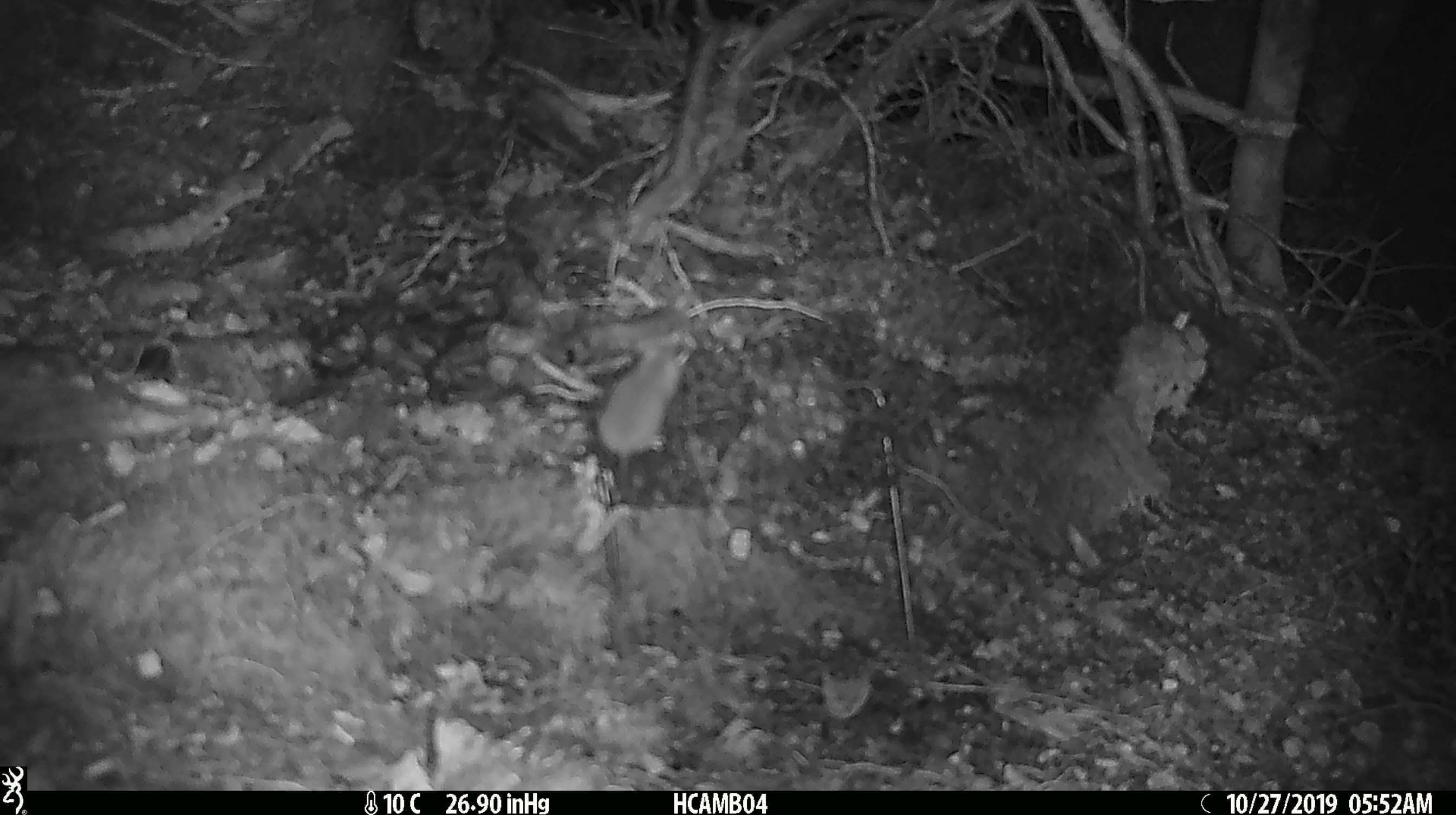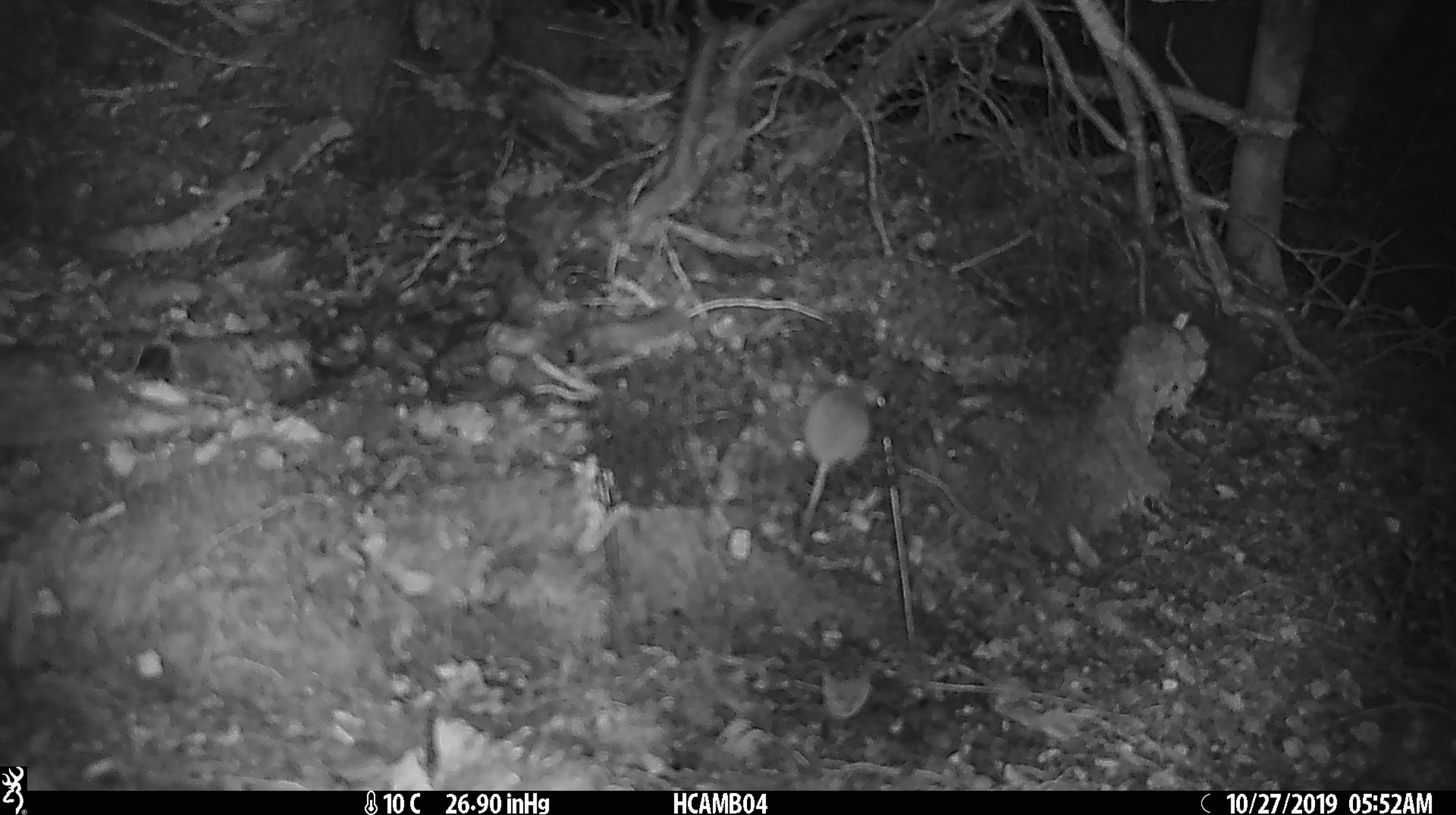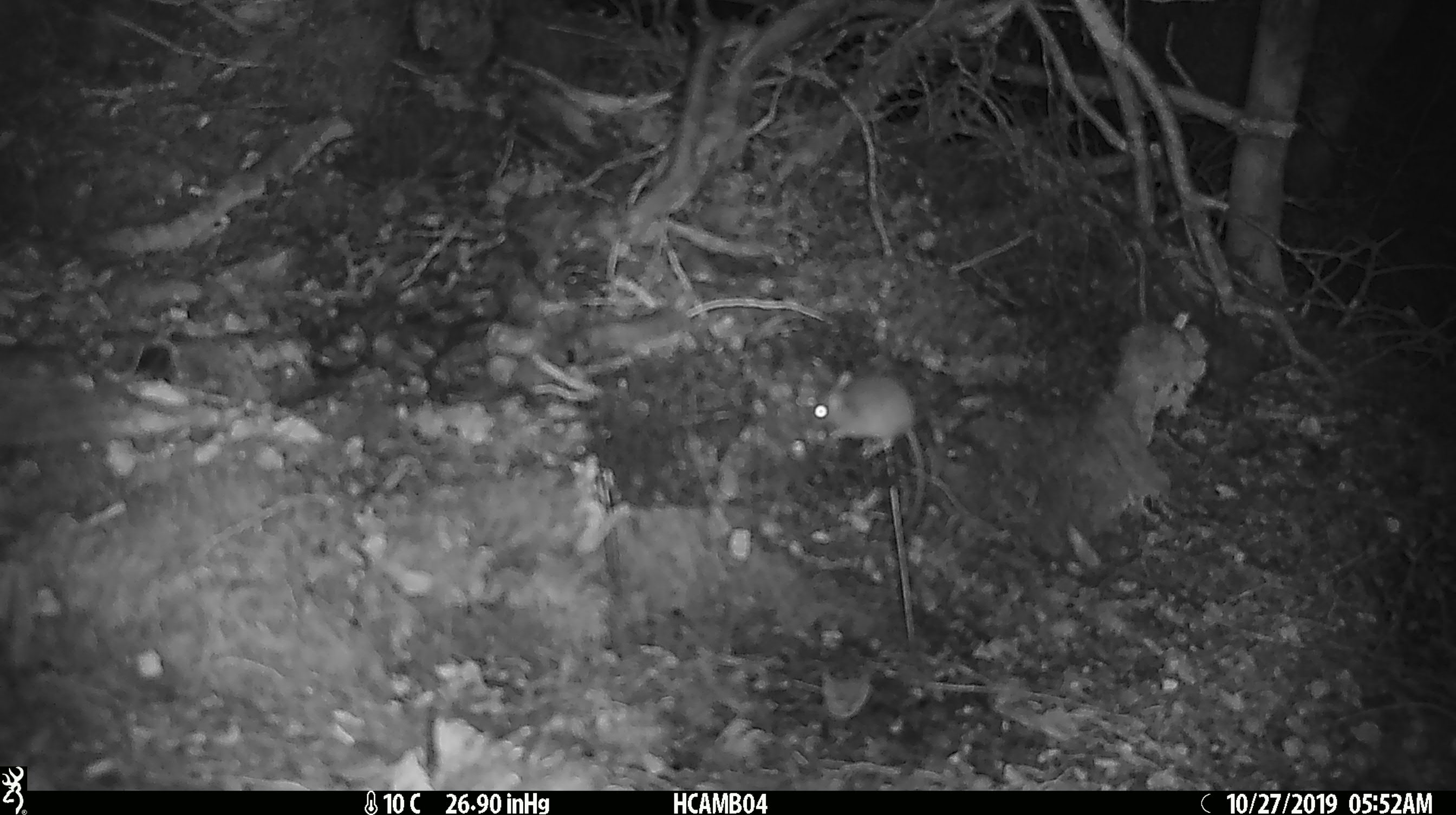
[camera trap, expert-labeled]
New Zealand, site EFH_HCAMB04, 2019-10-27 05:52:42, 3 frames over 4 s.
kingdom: Animalia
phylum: Chordata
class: Mammalia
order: Rodentia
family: Muridae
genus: Mus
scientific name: Mus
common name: mouse